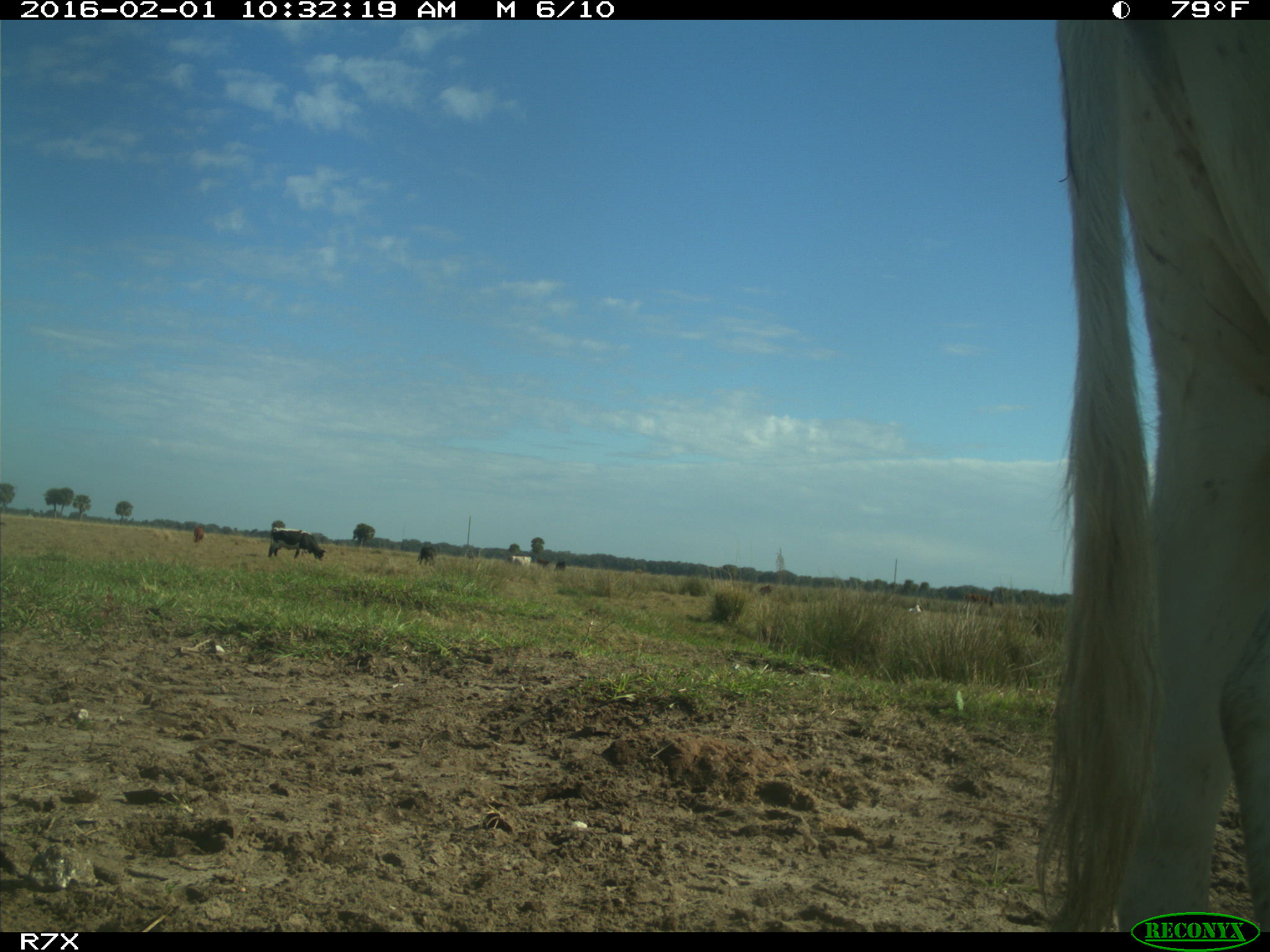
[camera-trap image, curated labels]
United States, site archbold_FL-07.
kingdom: Animalia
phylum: Chordata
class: Mammalia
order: Artiodactyla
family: Bovidae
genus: Bos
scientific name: Bos taurus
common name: domestic cow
Bos taurus (domestic cow).